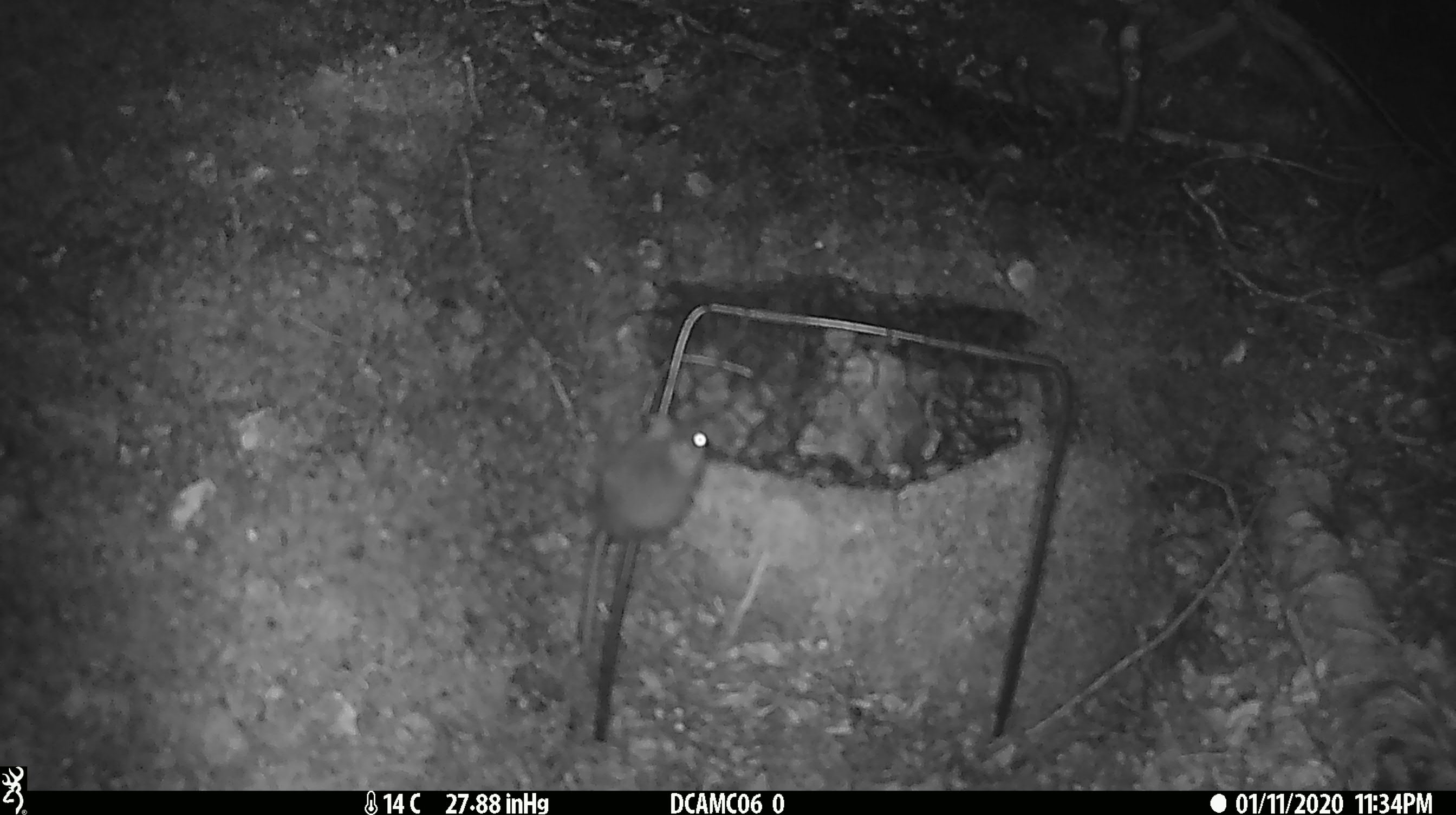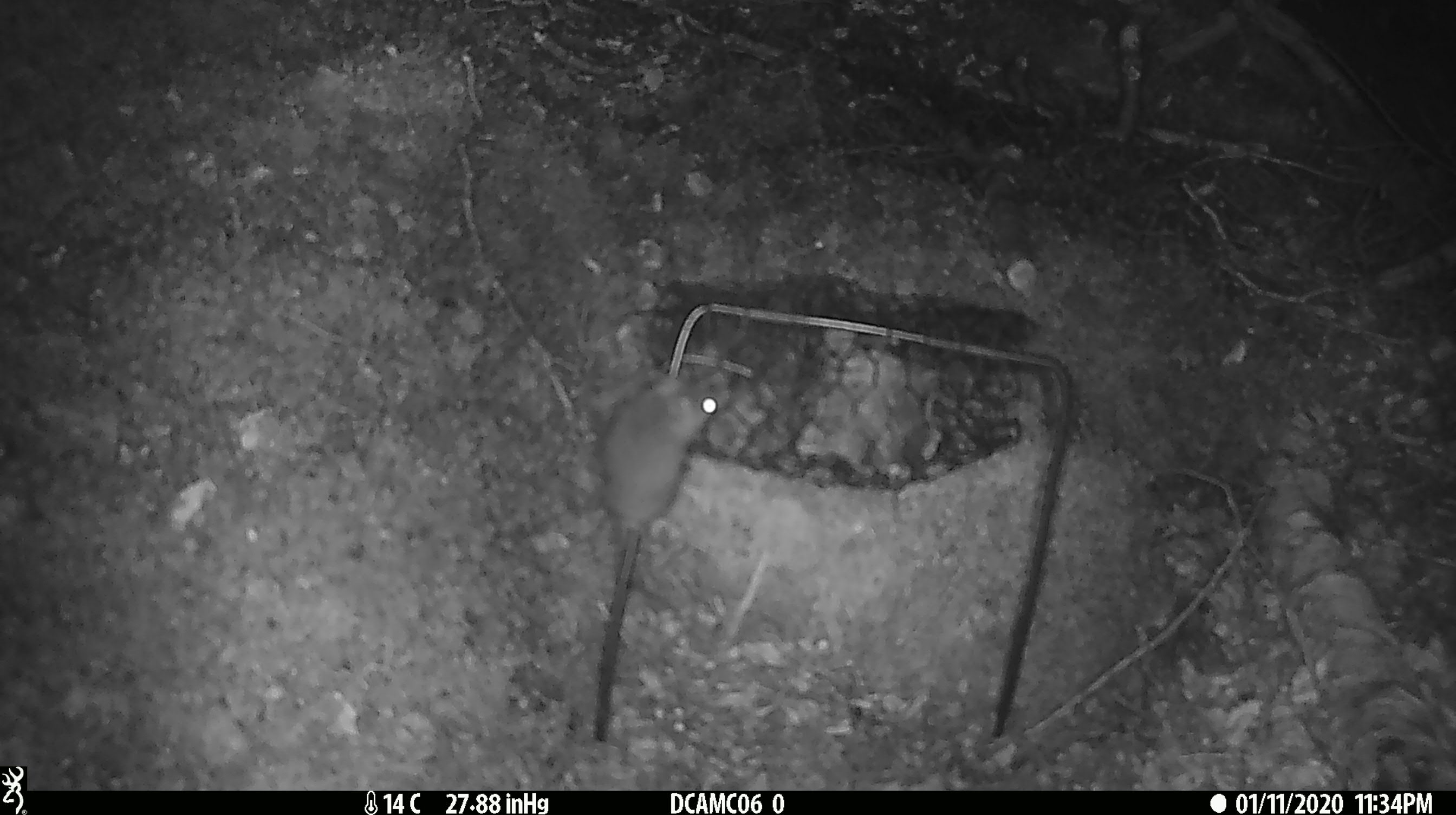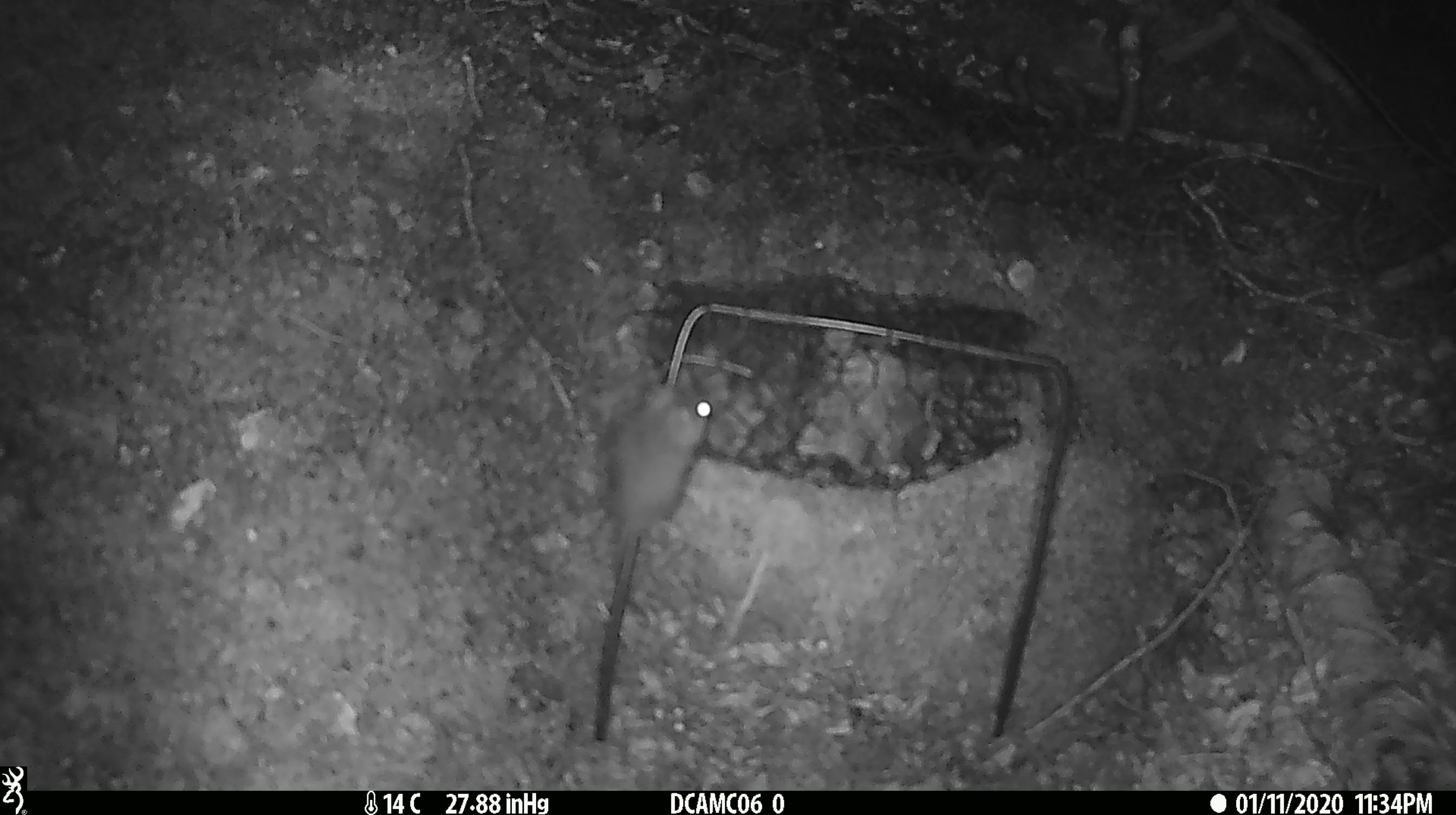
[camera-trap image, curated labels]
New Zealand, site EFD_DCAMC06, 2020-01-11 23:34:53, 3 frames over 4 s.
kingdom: Animalia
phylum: Chordata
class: Mammalia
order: Rodentia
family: Muridae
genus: Mus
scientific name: Mus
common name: mouse